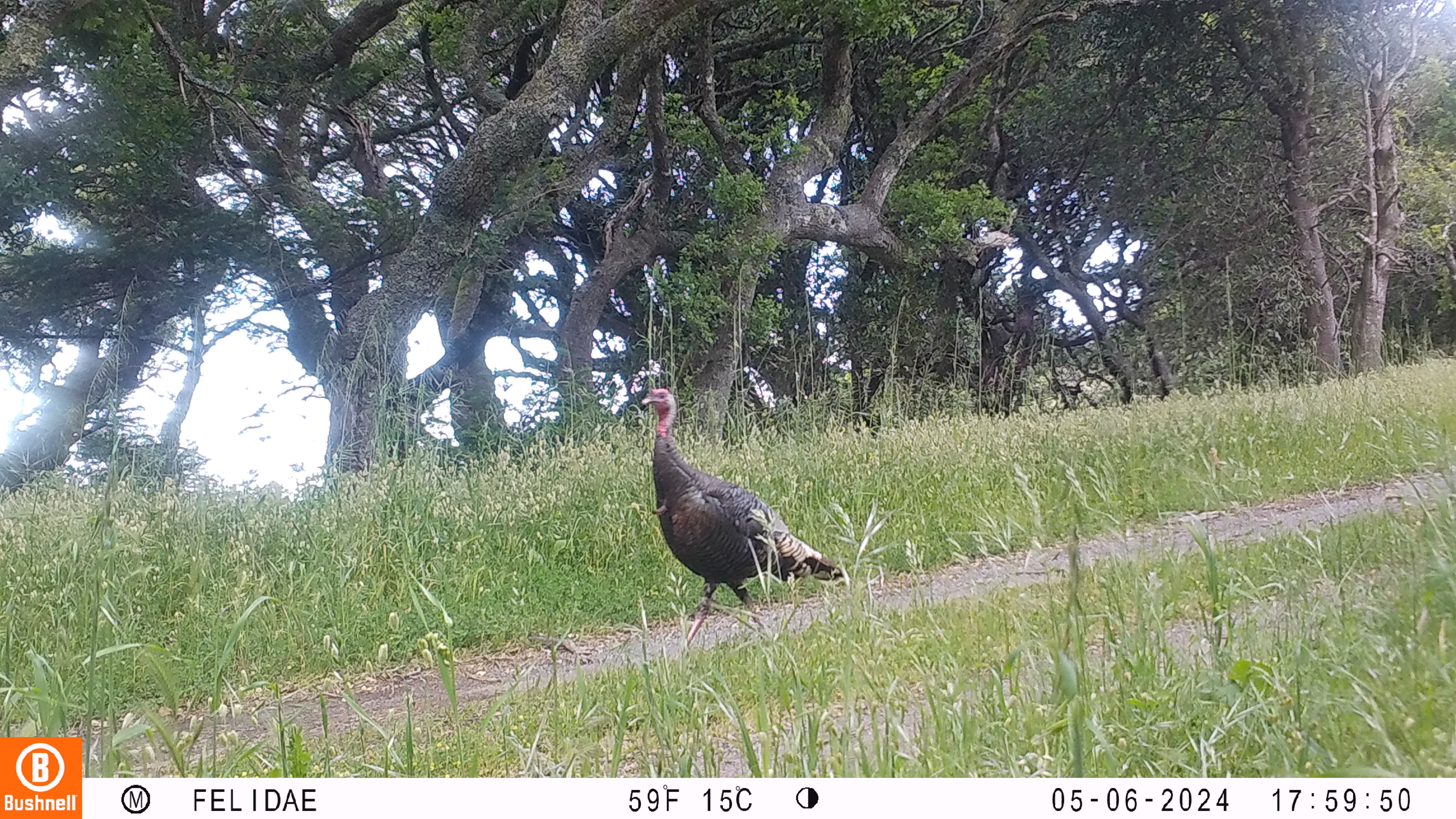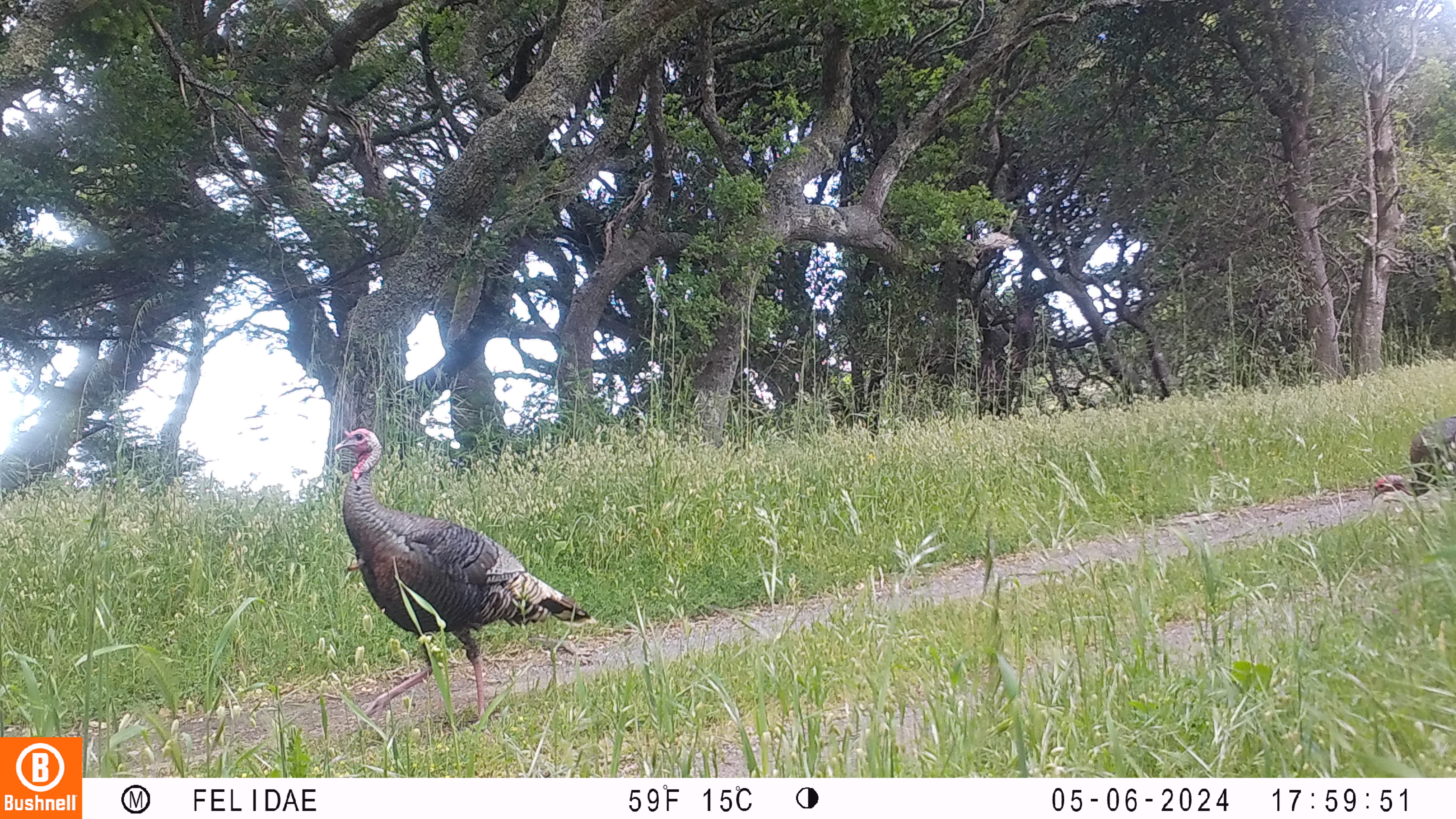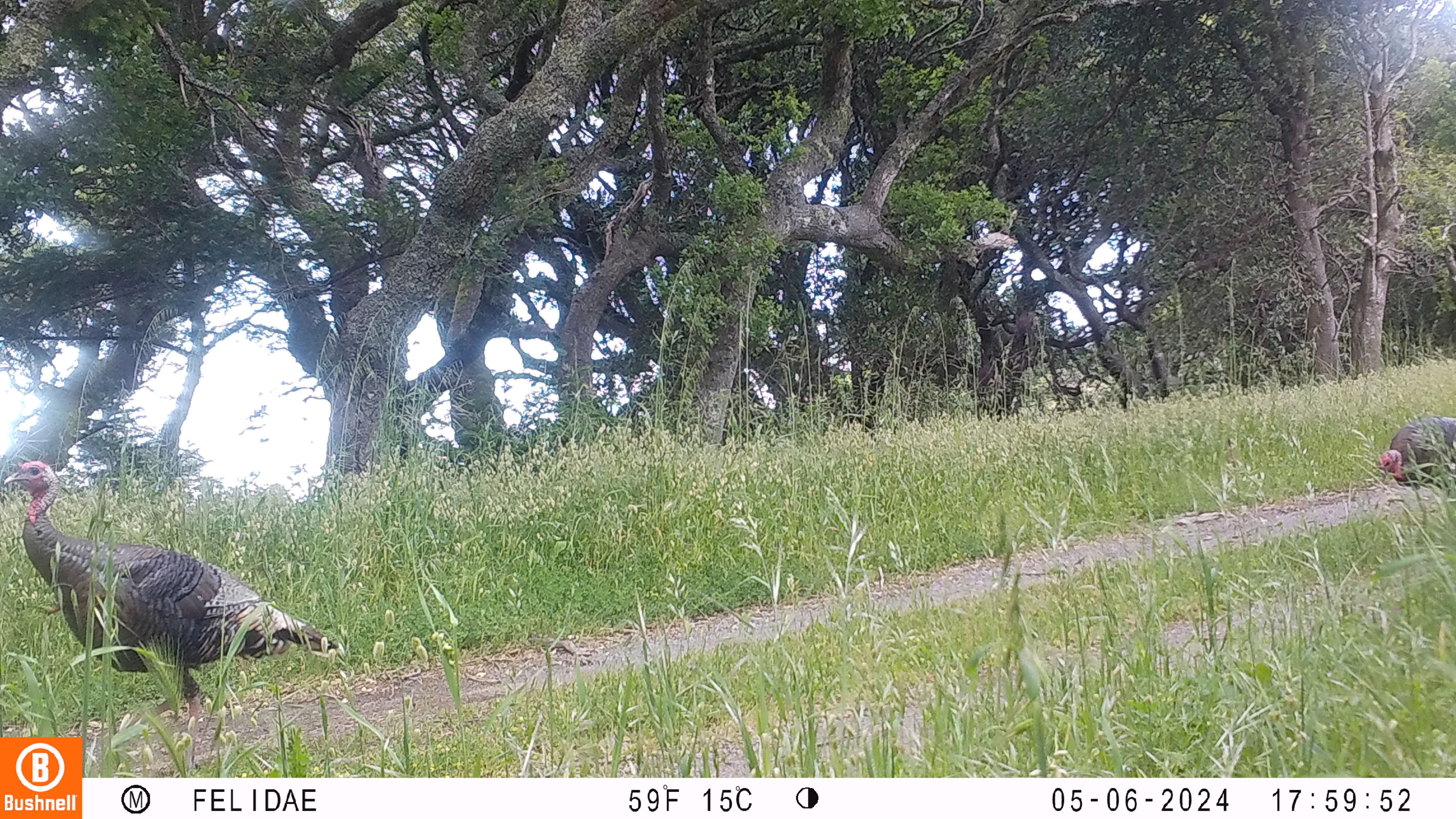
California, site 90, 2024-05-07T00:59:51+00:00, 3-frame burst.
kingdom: Animalia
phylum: Chordata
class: Aves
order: Galliformes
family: Phasianidae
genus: Meleagris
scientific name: Meleagris gallopavo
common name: turkey